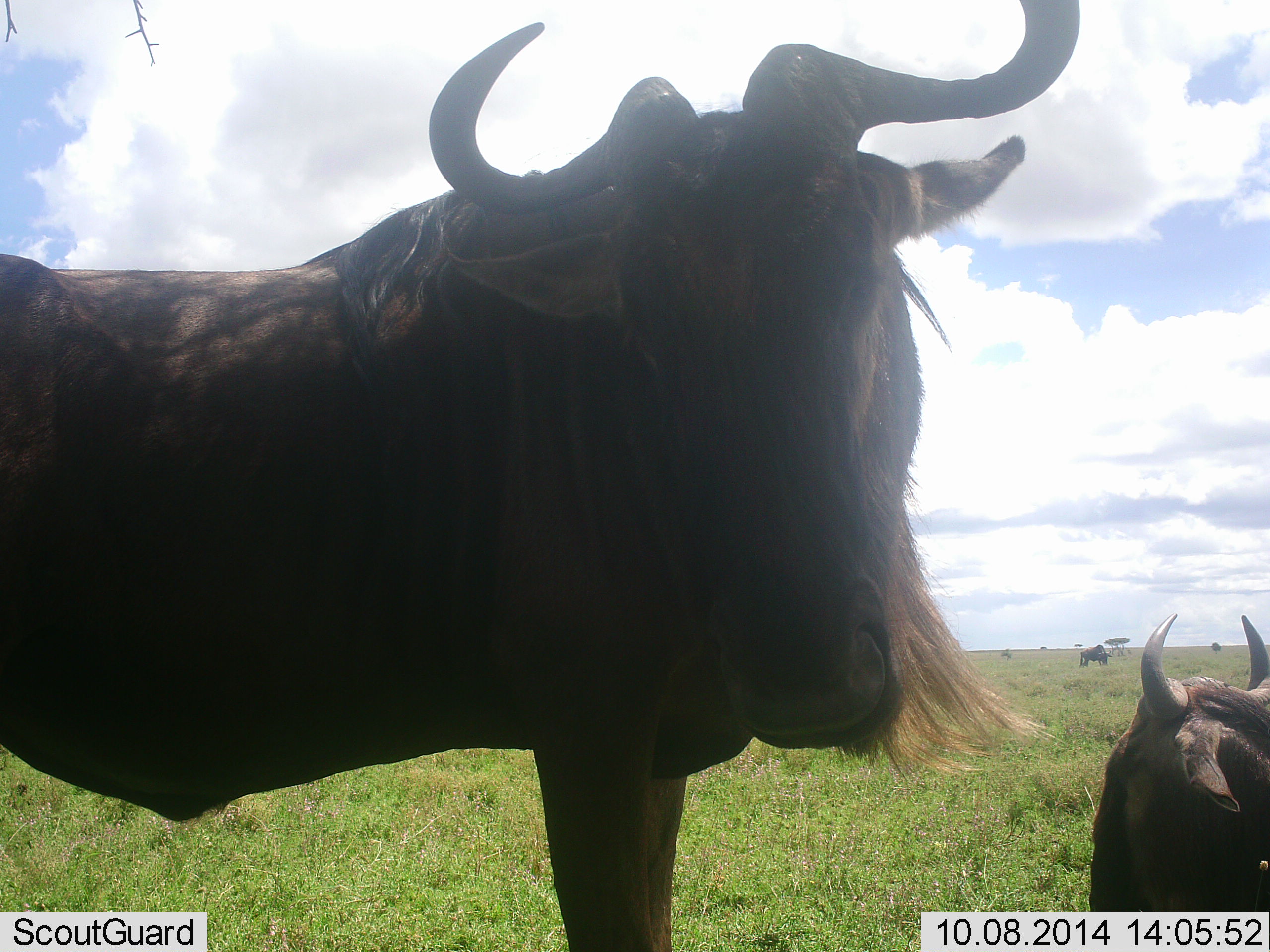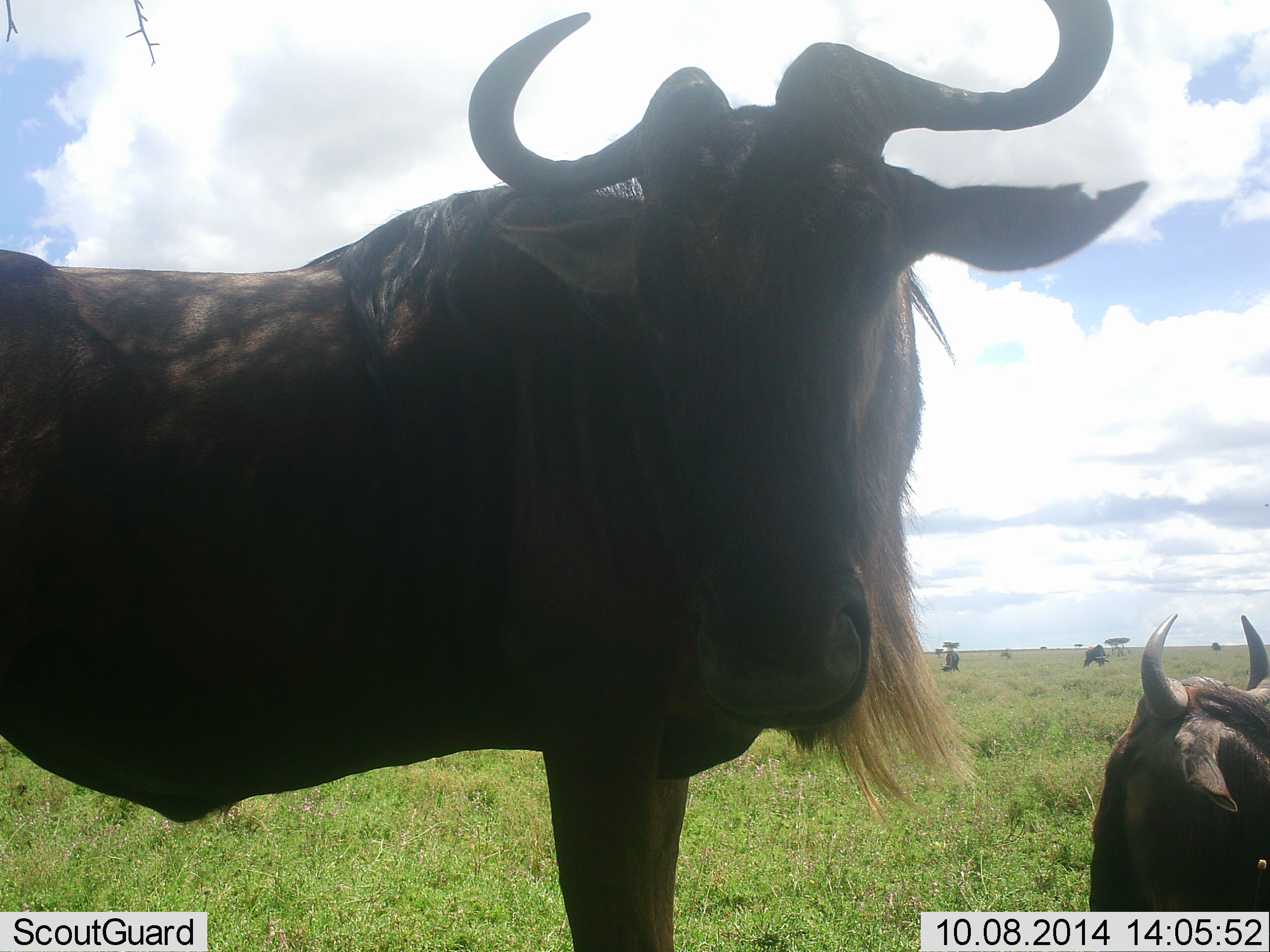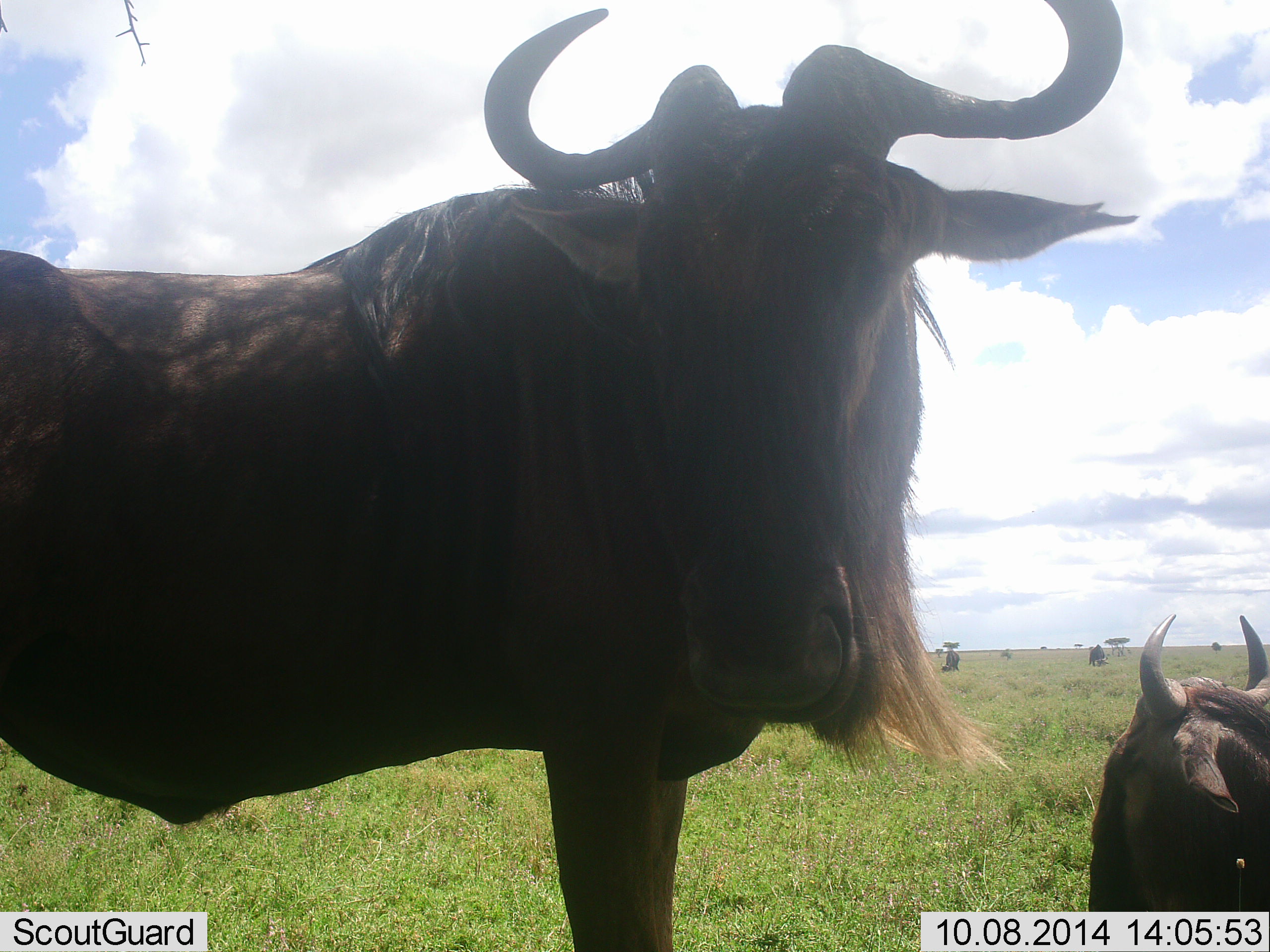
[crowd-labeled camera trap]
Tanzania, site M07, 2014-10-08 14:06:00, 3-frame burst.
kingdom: Animalia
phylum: Chordata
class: Mammalia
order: Artiodactyla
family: Bovidae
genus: Connochaetes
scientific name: Connochaetes taurinus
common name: blue wildebeest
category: wildebeest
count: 4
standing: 100%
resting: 90%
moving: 10%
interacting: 10%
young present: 0%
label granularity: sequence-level